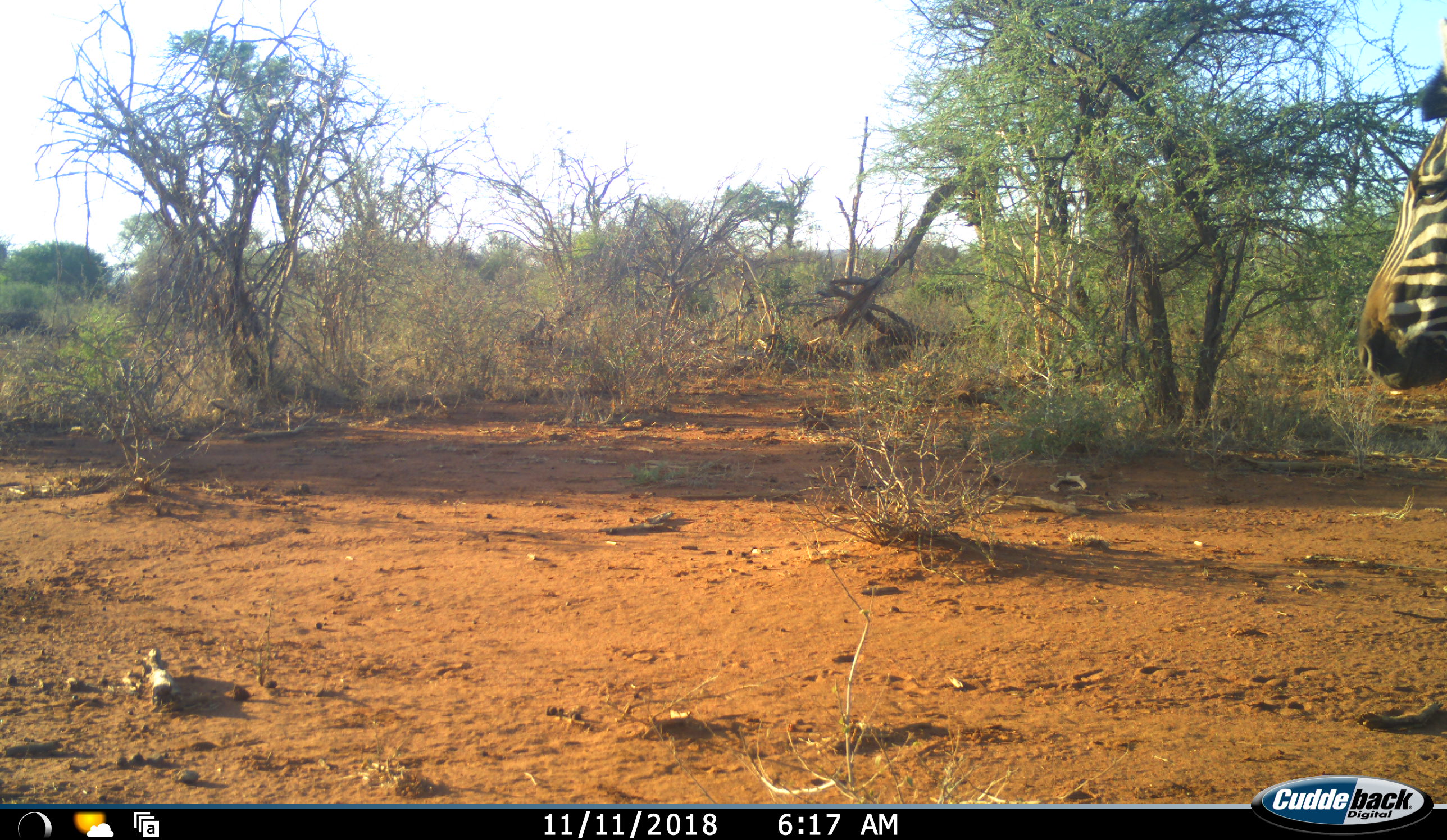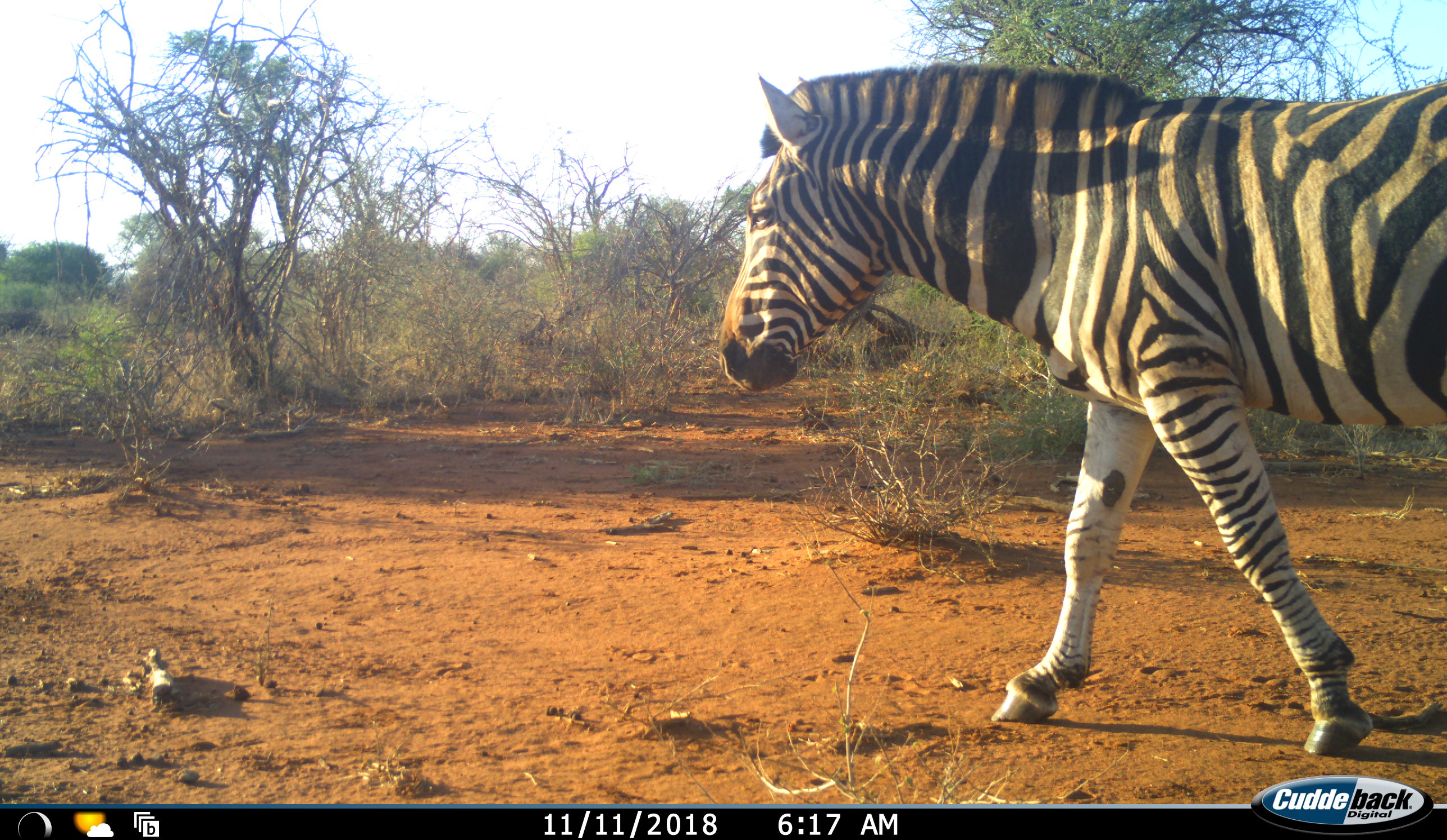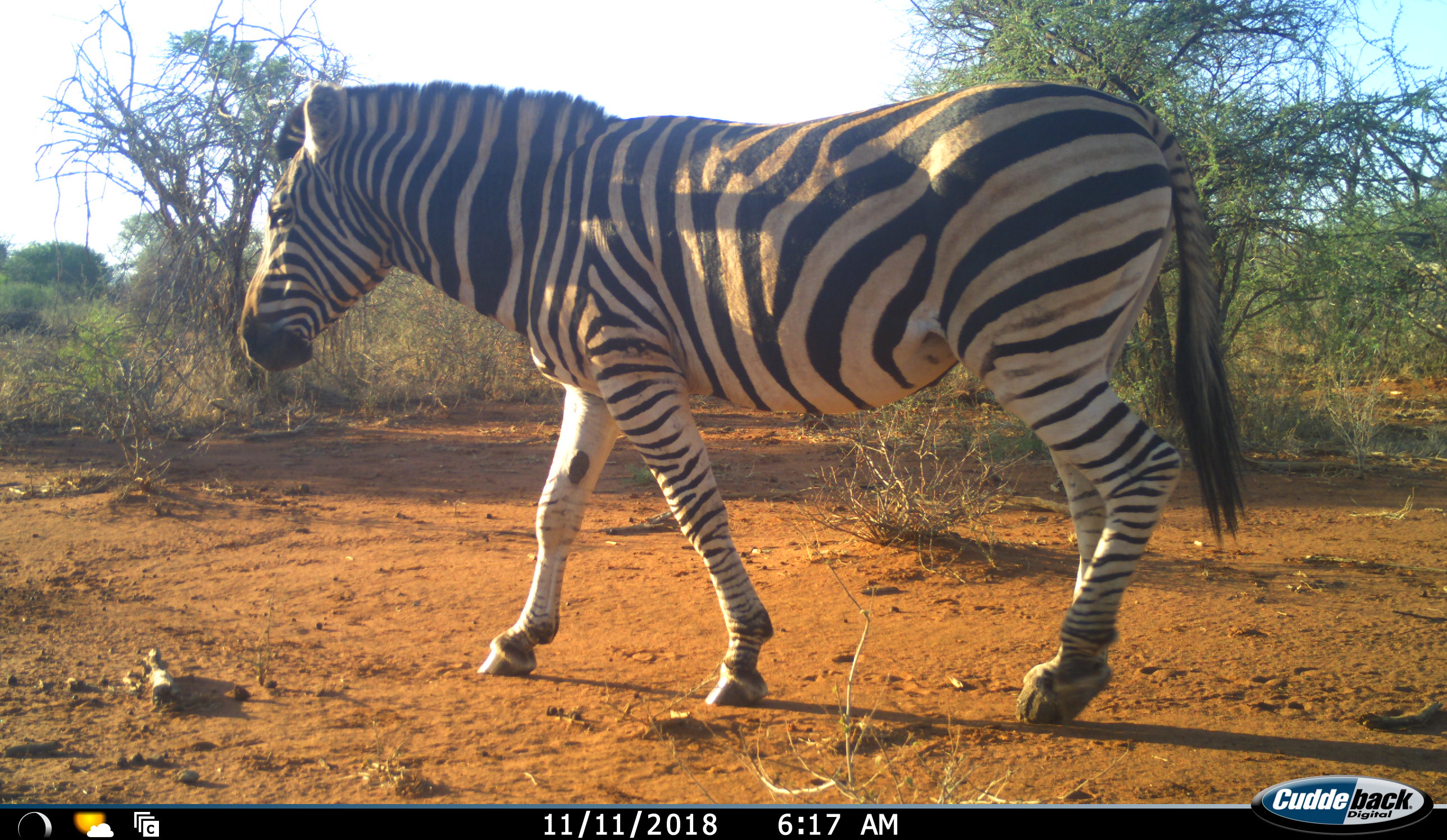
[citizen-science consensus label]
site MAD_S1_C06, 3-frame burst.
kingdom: Animalia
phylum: Chordata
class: Mammalia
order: Perissodactyla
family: Equidae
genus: Equus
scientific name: Equus quagga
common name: plains zebra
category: zebraplains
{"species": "zebraplains (plains zebra) (Equus quagga)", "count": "1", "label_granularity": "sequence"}